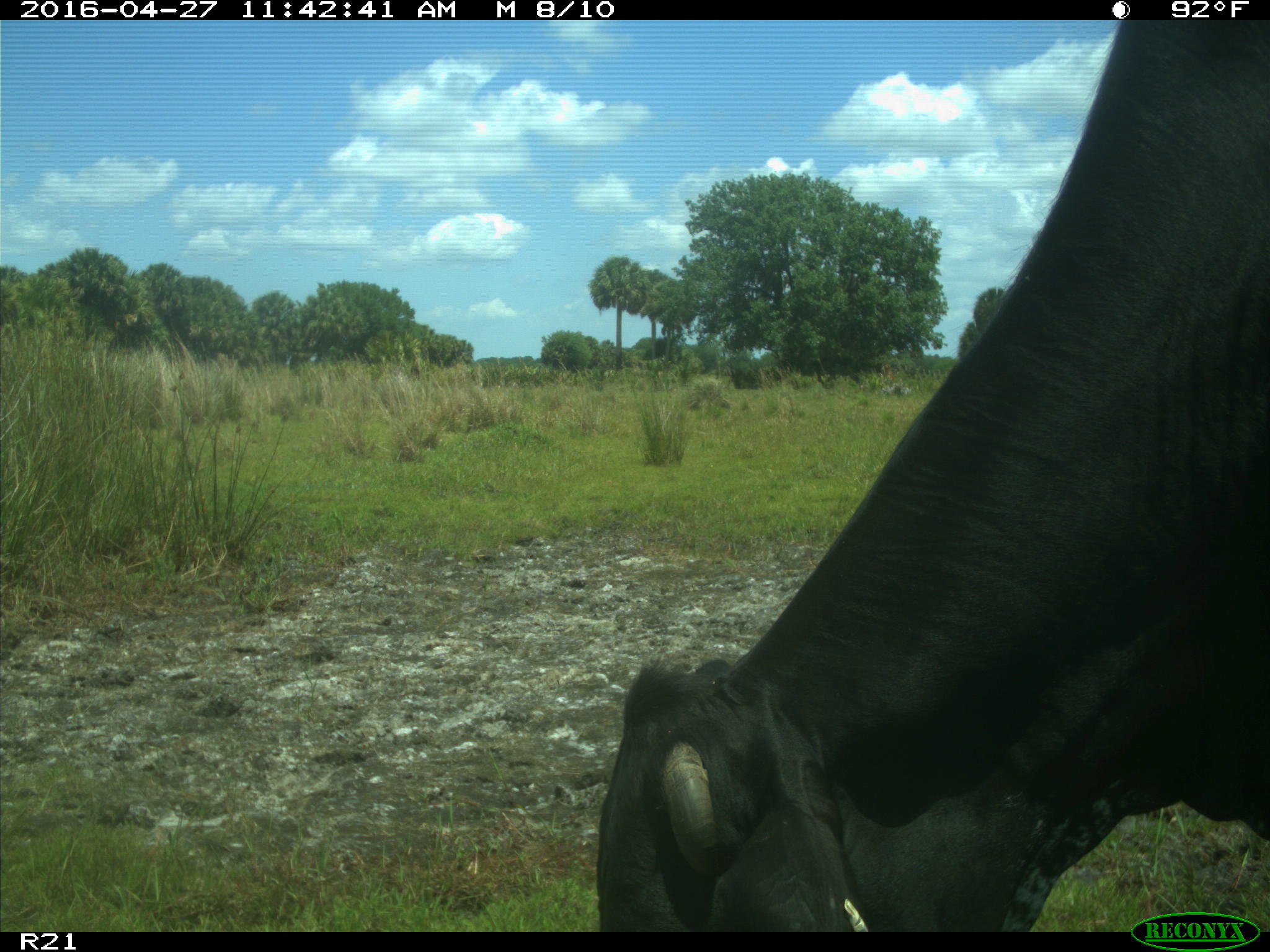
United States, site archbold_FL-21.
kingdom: Animalia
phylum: Chordata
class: Mammalia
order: Artiodactyla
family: Bovidae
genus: Bos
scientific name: Bos taurus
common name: domestic cow